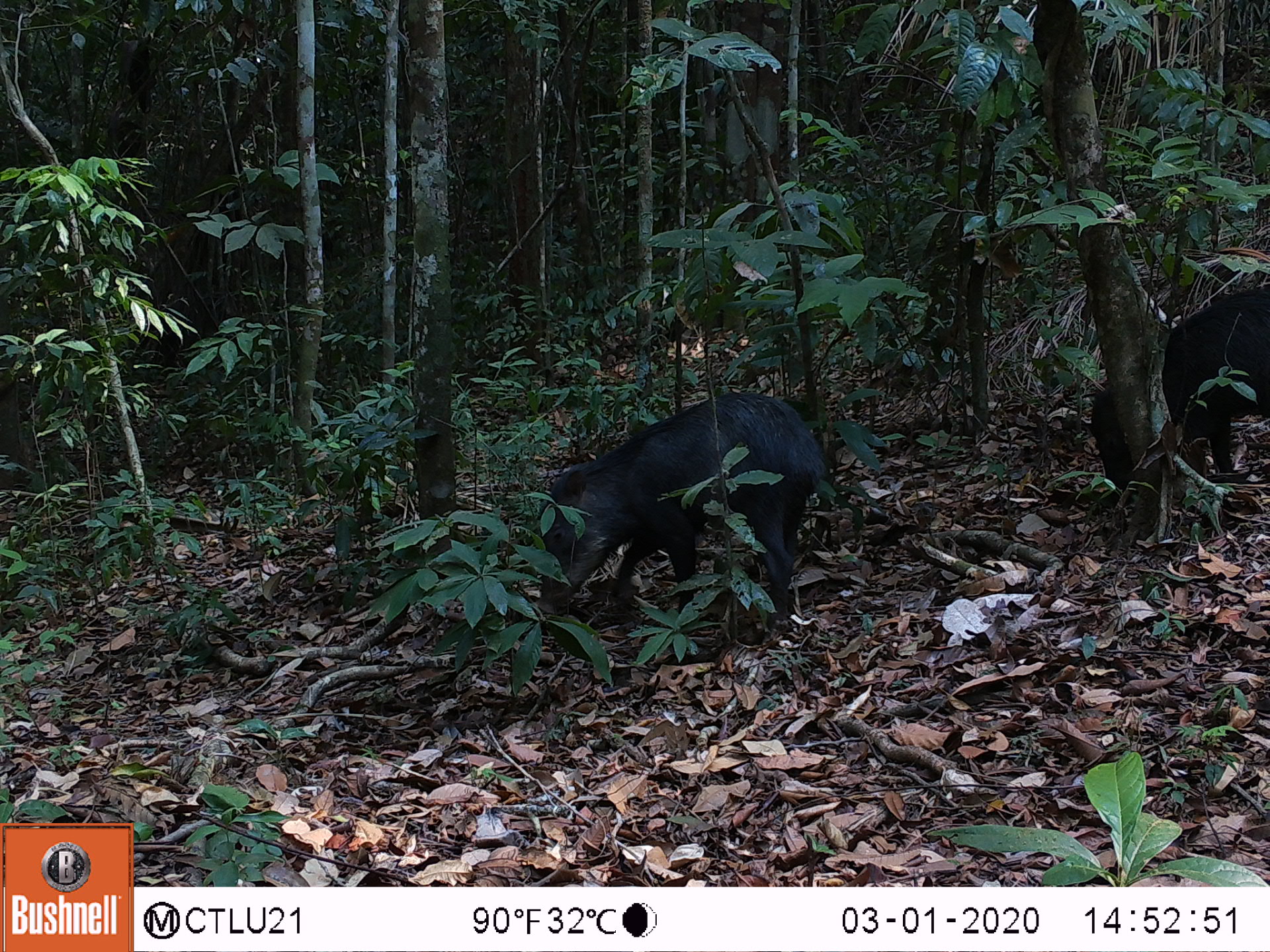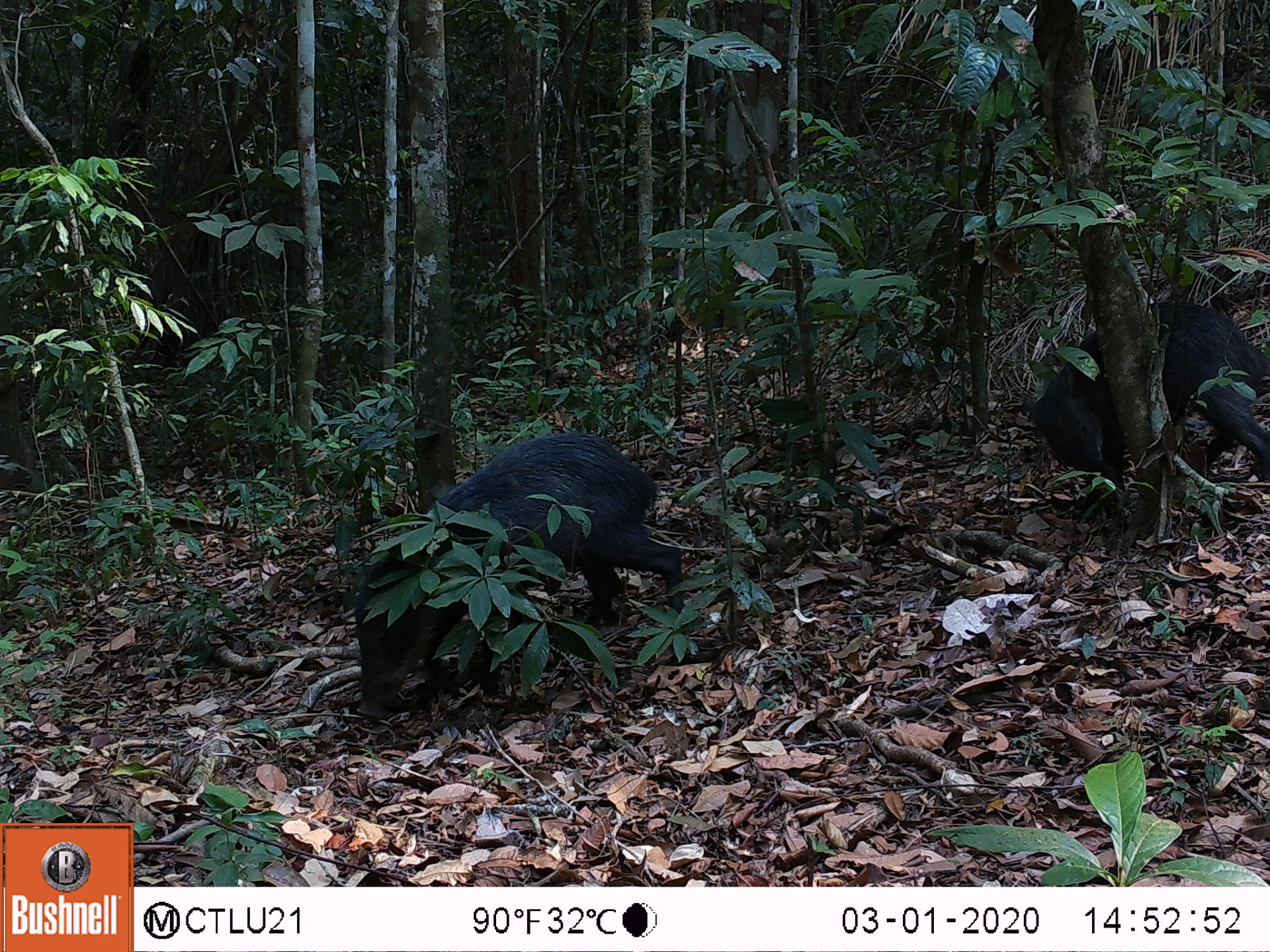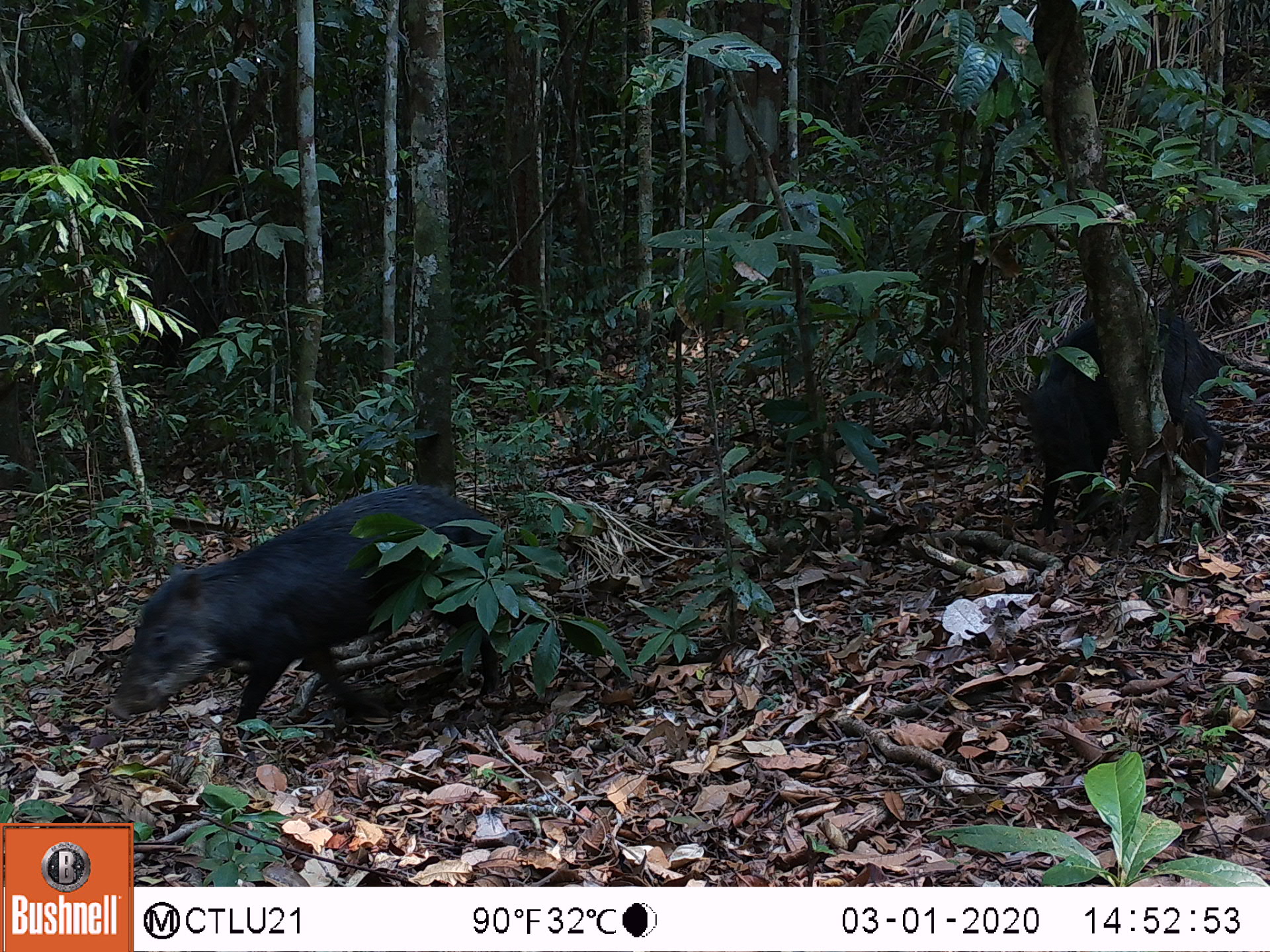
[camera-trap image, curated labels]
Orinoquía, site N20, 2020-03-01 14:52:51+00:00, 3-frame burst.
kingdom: Animalia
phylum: Chordata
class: Mammalia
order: Artiodactyla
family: Tayassuidae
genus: Tayassu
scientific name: Tayassu pecari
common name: white-lipped peccary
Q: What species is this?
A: White-lipped peccary (Tayassu pecari).